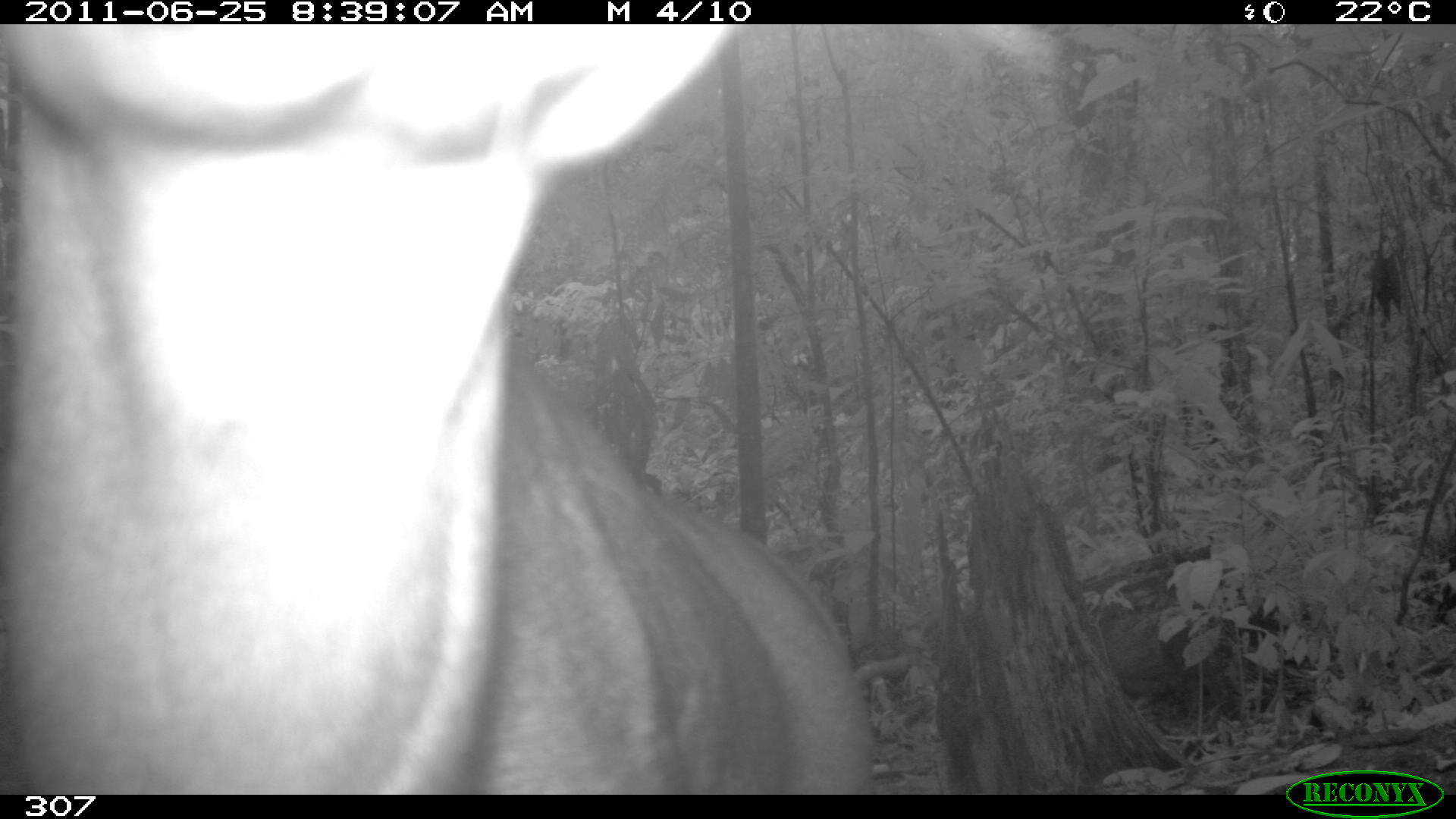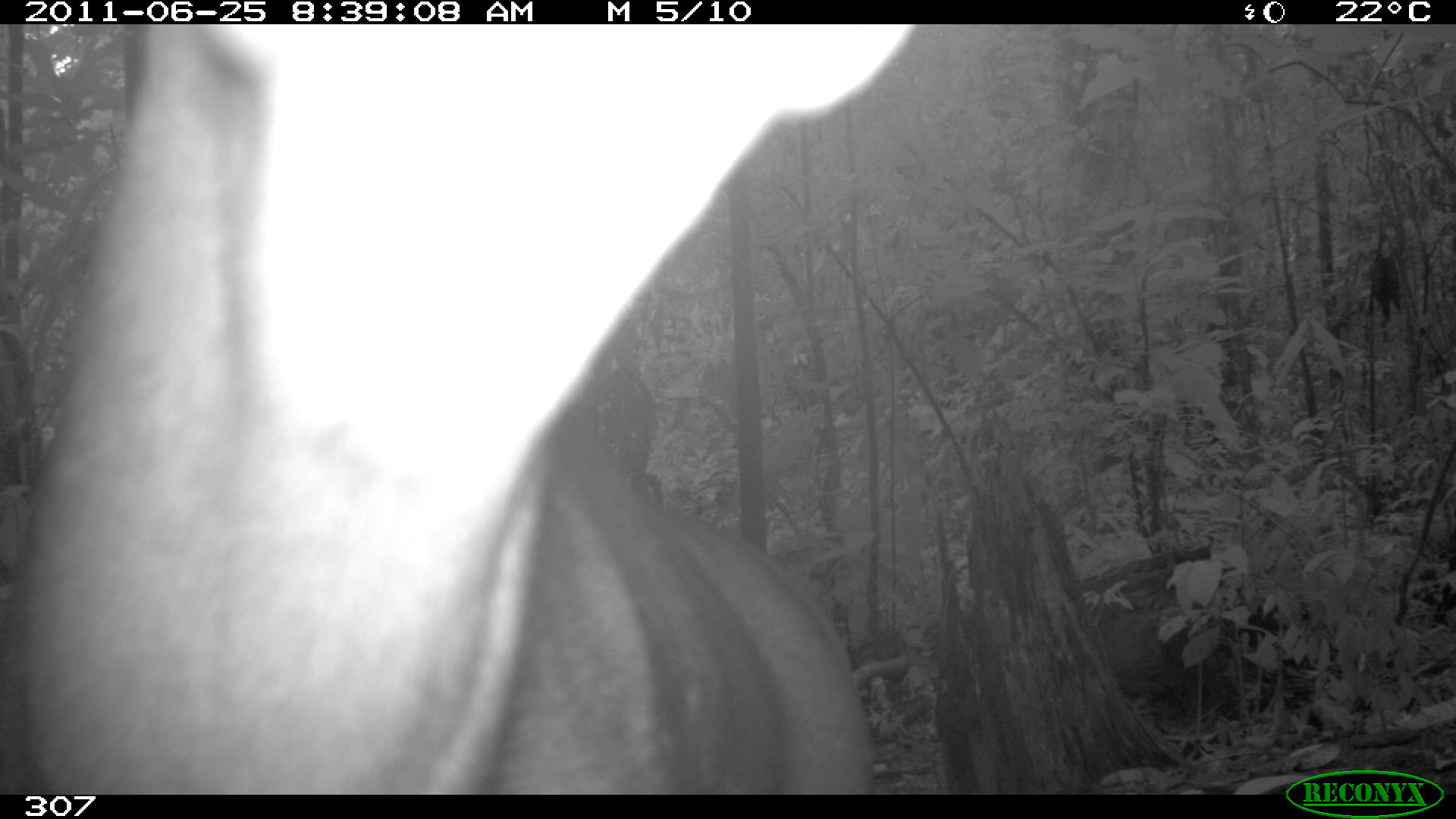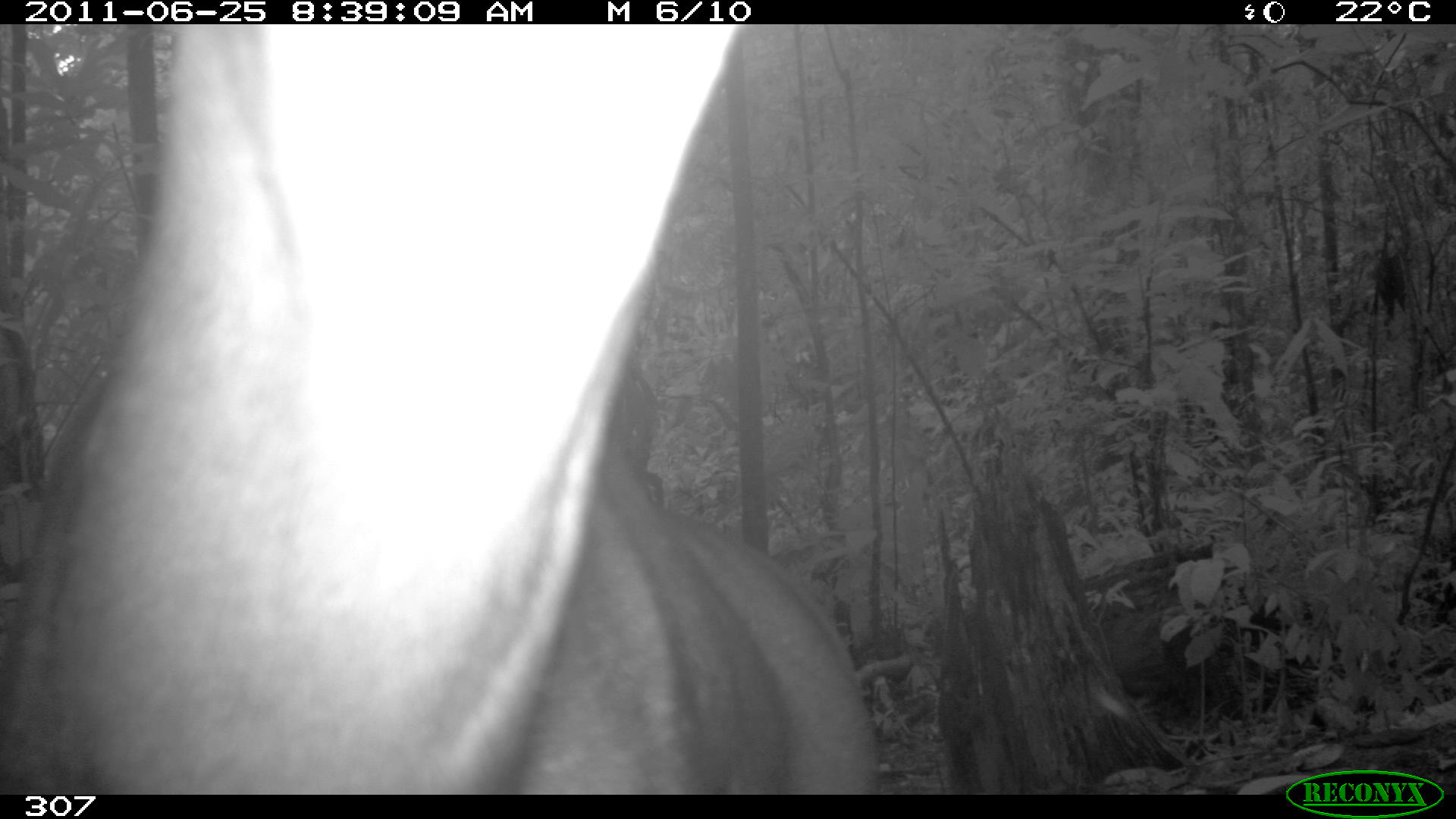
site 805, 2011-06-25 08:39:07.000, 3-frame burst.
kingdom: Animalia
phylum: Chordata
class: Mammalia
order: Artiodactyla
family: Cervidae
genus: Mazama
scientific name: Mazama gouazoubira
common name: gray brocket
Mazama gouazoubira (gray brocket).